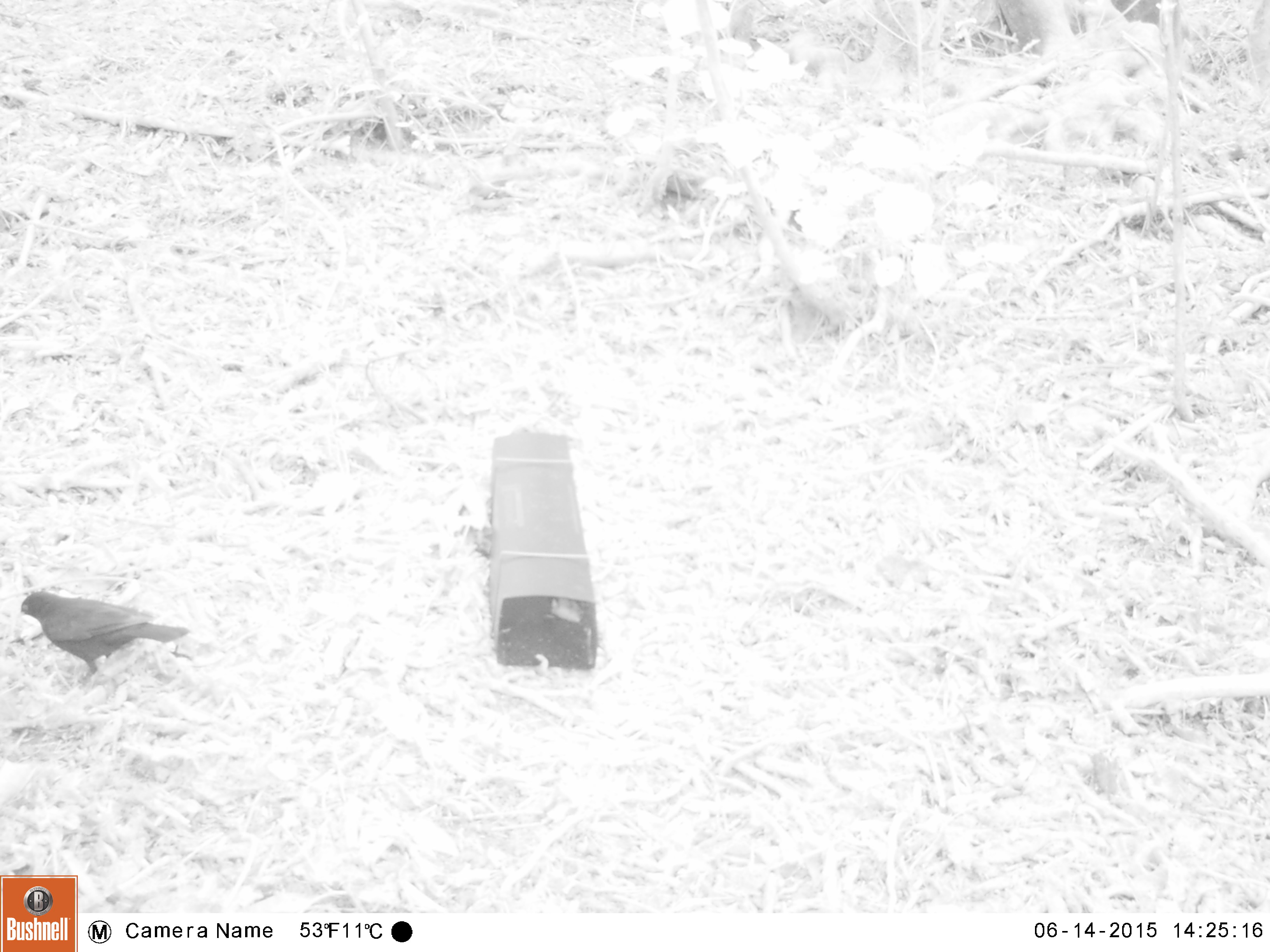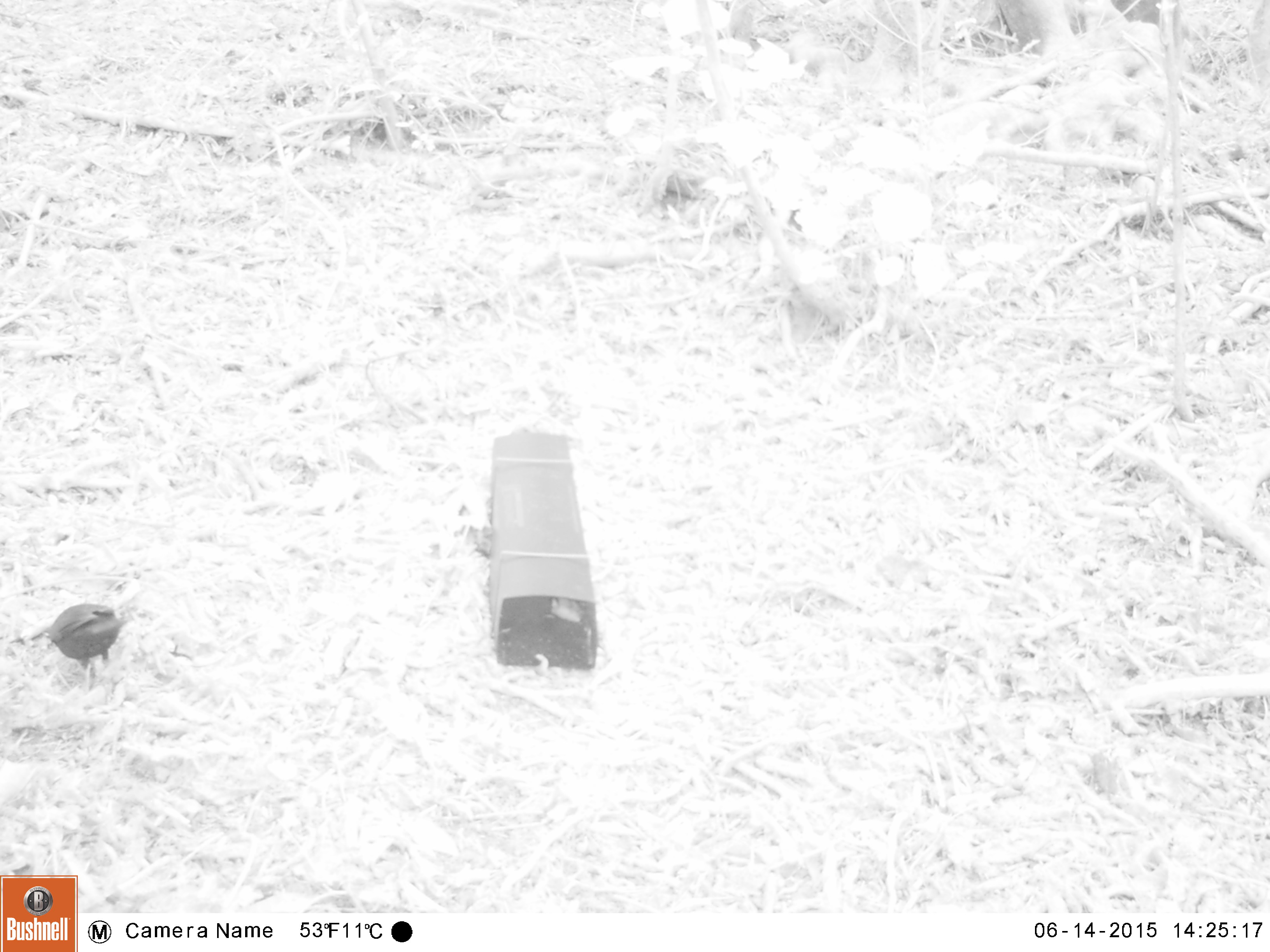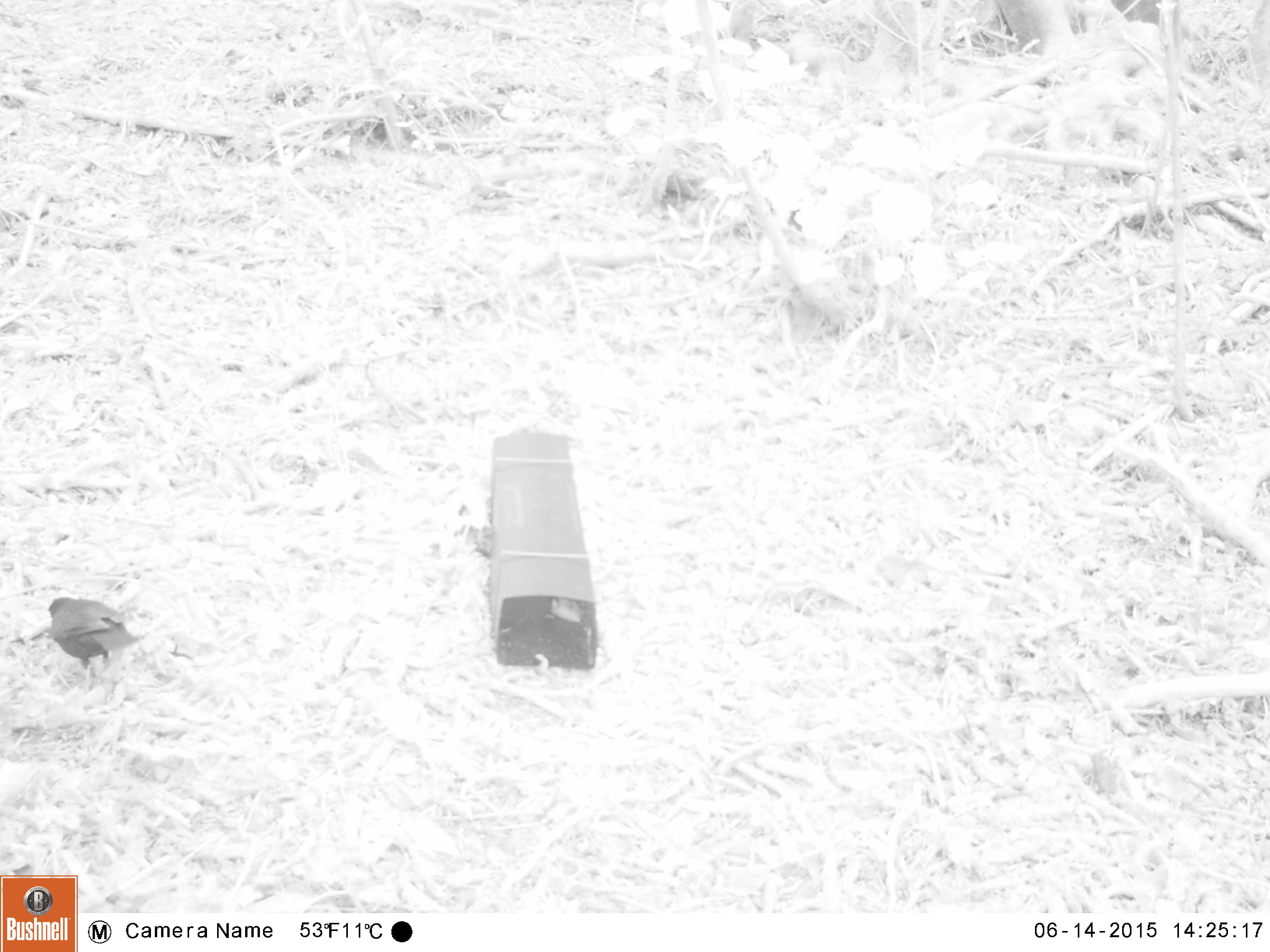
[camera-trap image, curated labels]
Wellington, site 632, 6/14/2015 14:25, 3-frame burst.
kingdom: Animalia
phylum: Chordata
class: Aves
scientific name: Aves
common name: bird